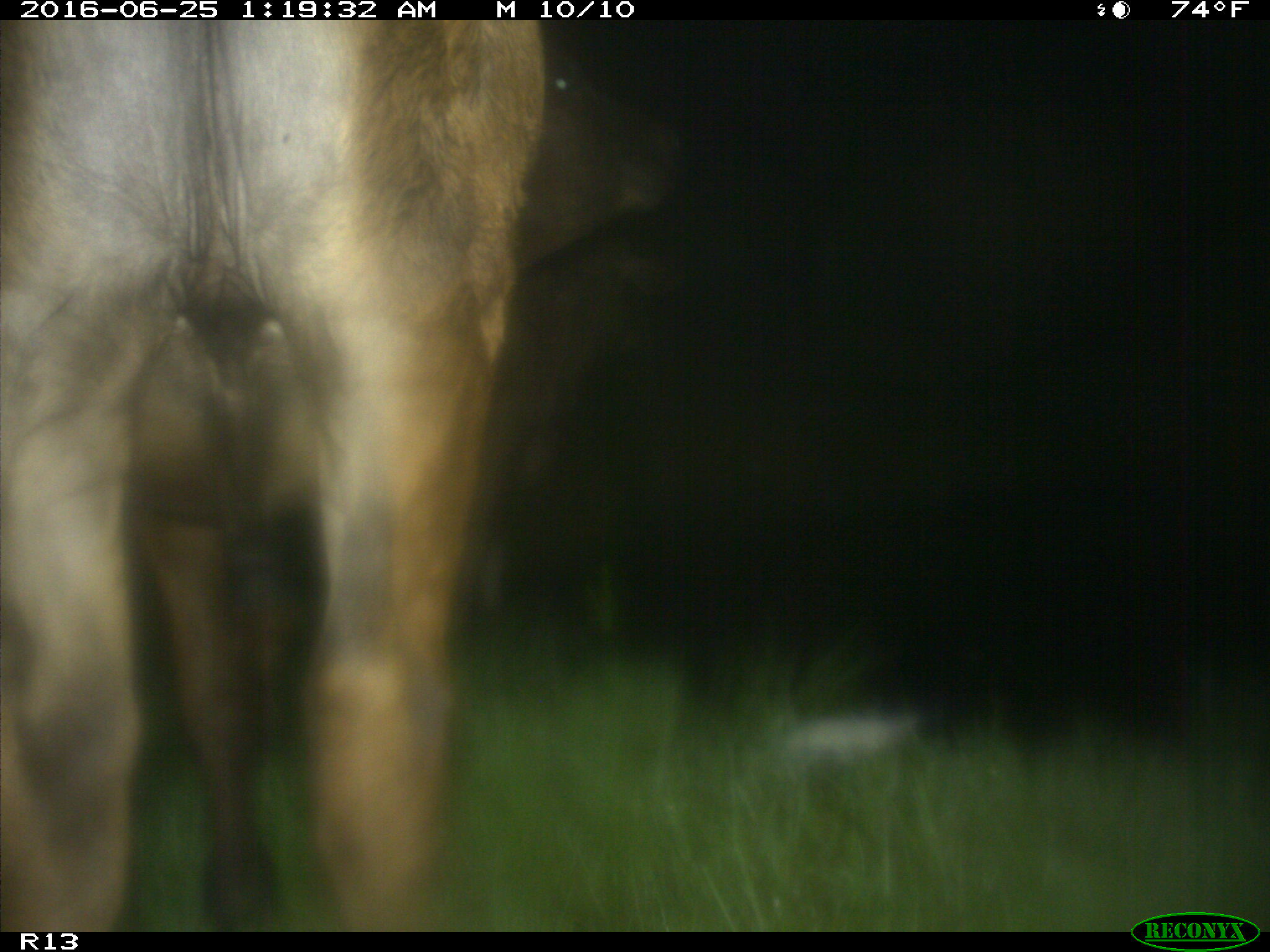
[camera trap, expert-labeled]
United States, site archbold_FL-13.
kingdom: Animalia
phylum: Chordata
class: Mammalia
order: Artiodactyla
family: Bovidae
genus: Bos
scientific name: Bos taurus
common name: domestic cow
Bos taurus (domestic cow).